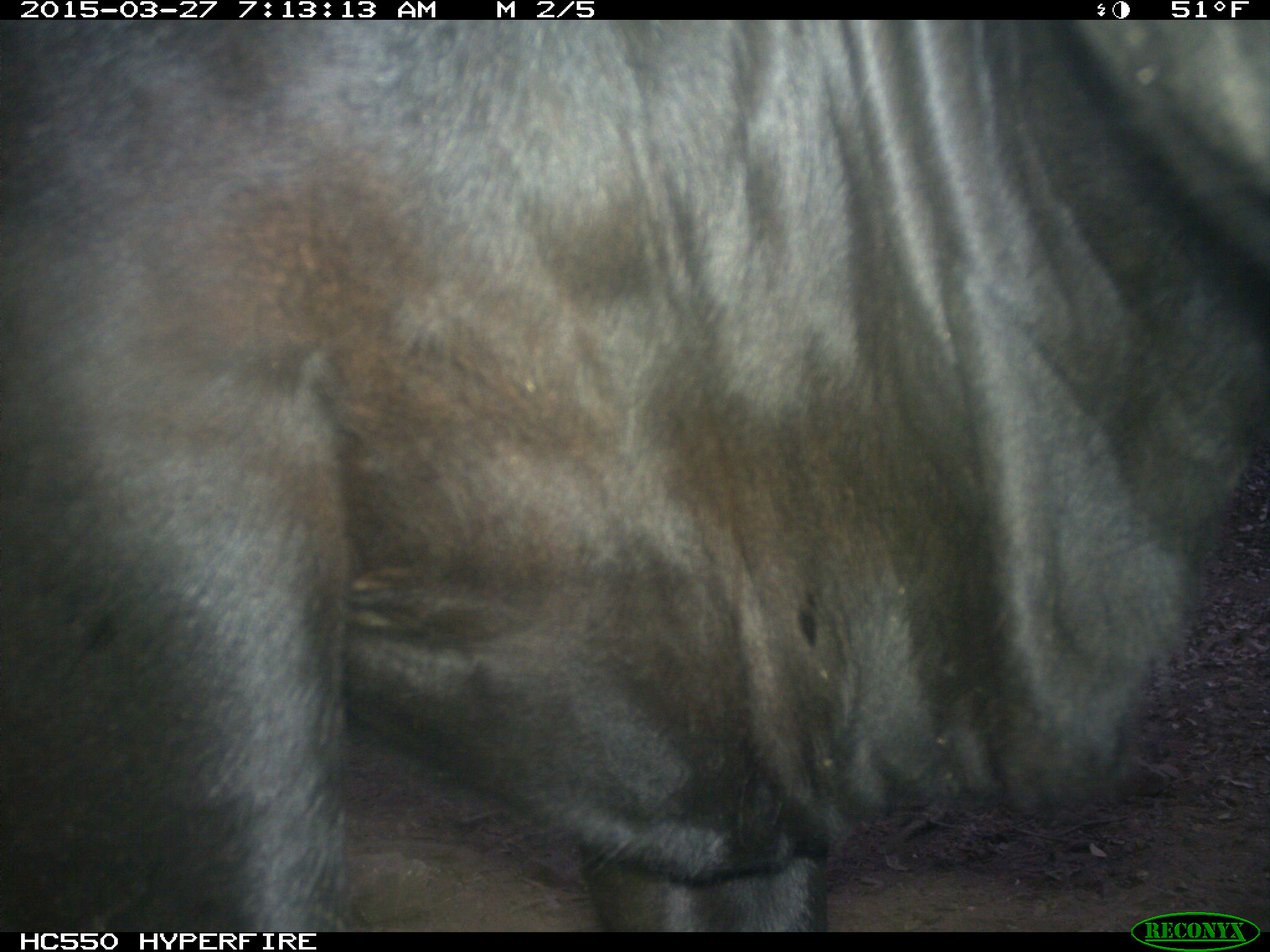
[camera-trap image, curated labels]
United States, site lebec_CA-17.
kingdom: Animalia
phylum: Chordata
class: Mammalia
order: Artiodactyla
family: Bovidae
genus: Bos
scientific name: Bos taurus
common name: domestic cow